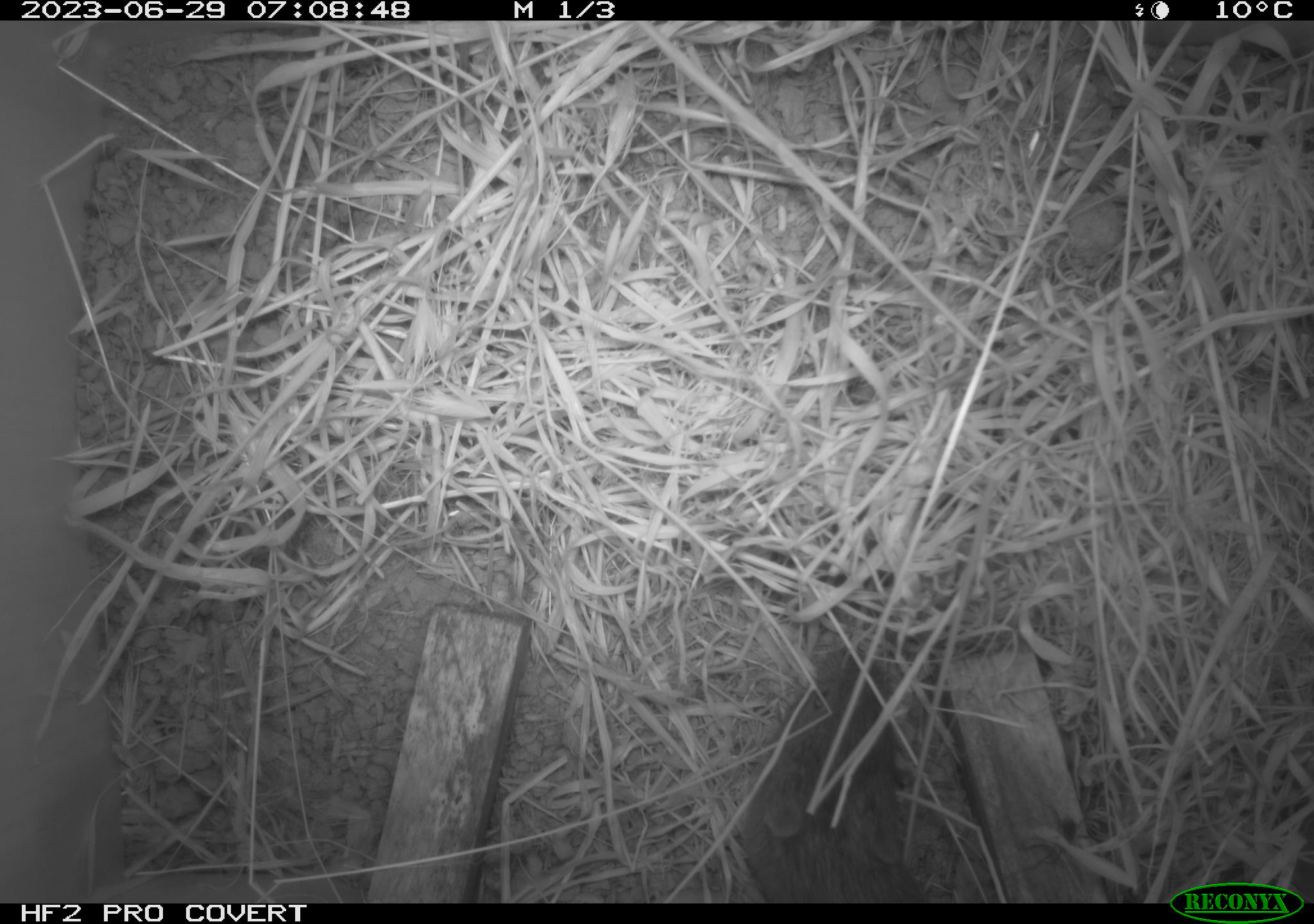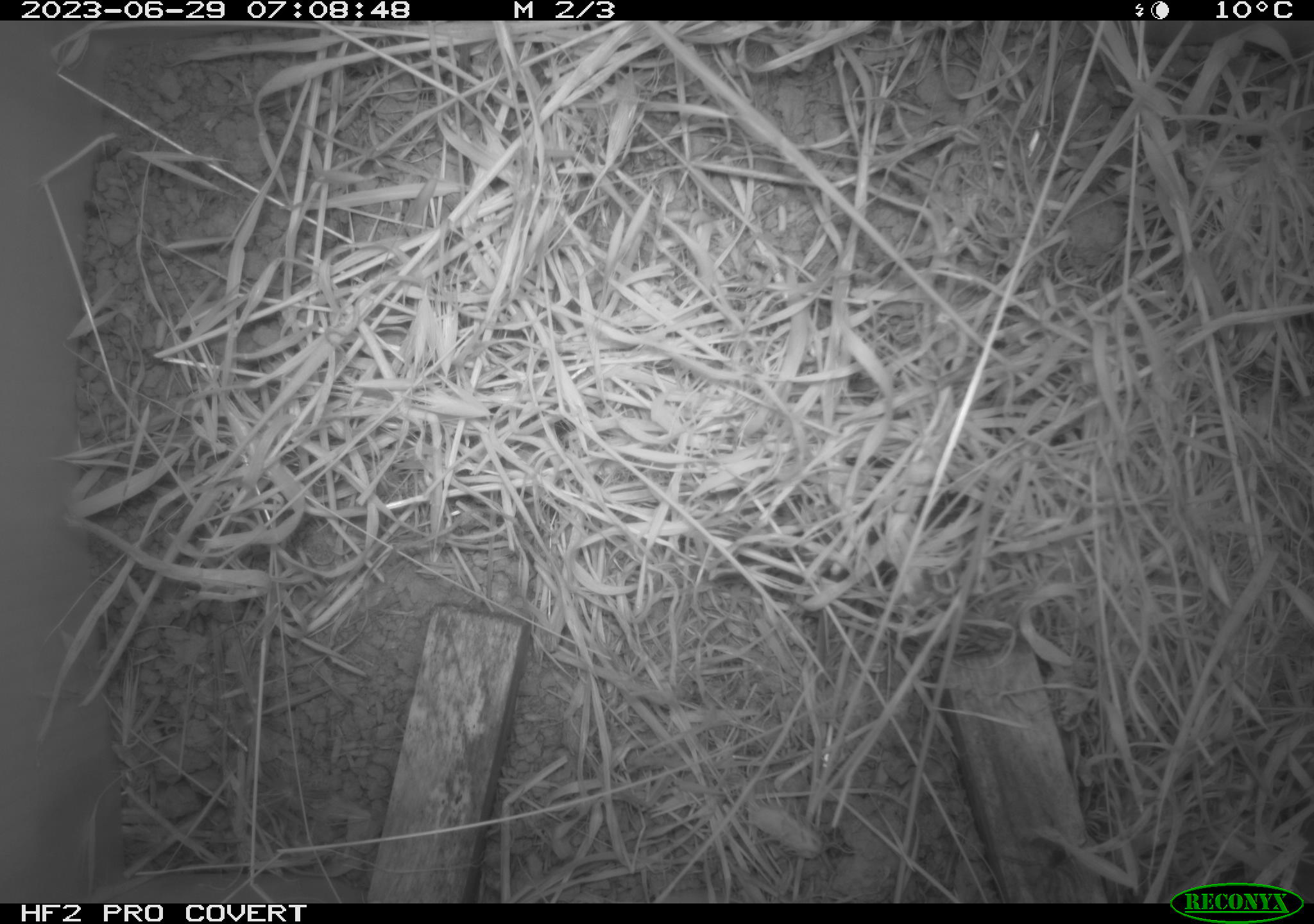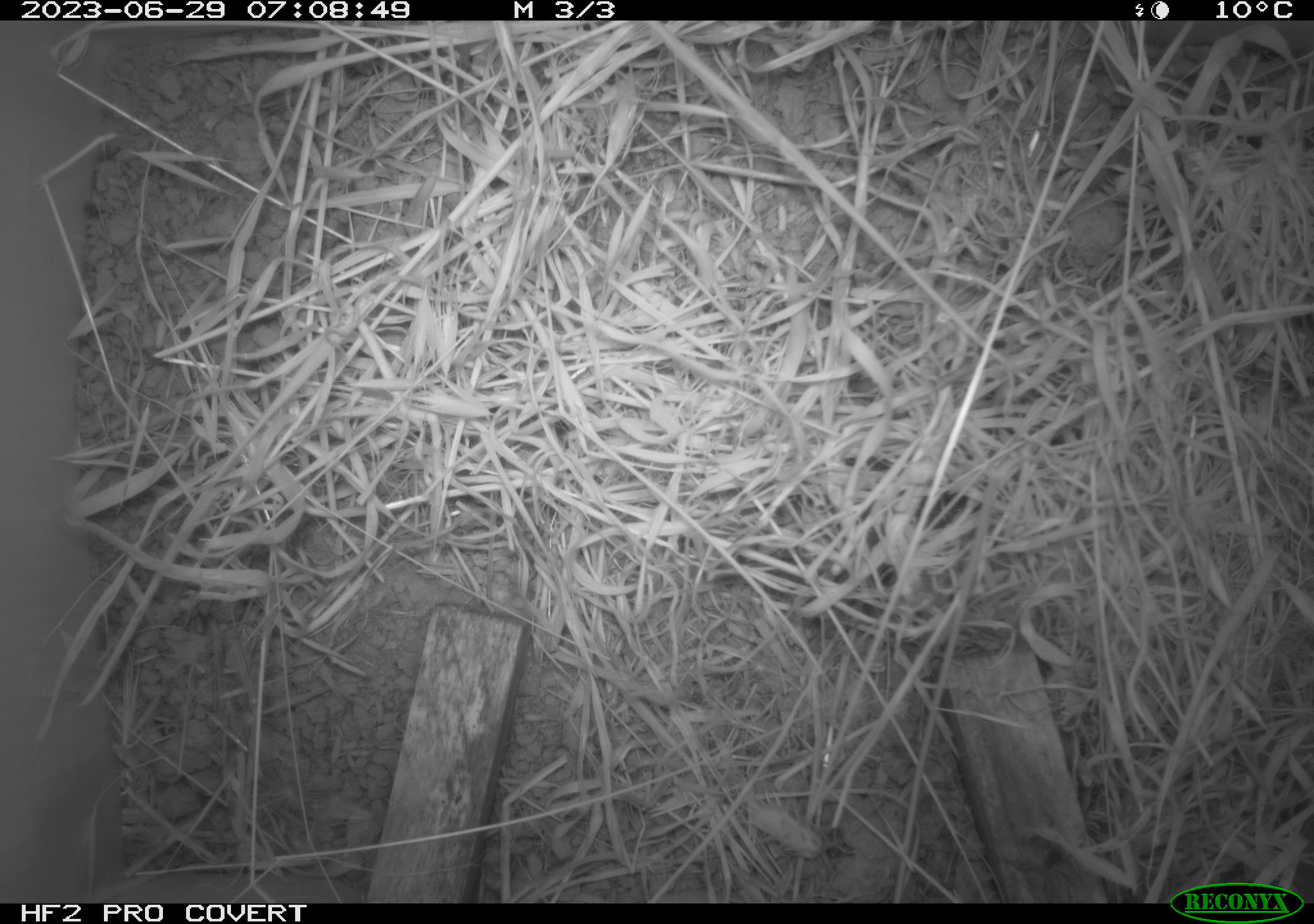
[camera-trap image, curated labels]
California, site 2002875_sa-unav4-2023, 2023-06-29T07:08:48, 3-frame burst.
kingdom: Animalia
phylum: Chordata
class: Mammalia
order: Rodentia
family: Cricetidae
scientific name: Arvicolinae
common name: voles, lemmings, and muskrats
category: arvicolinae subfamily